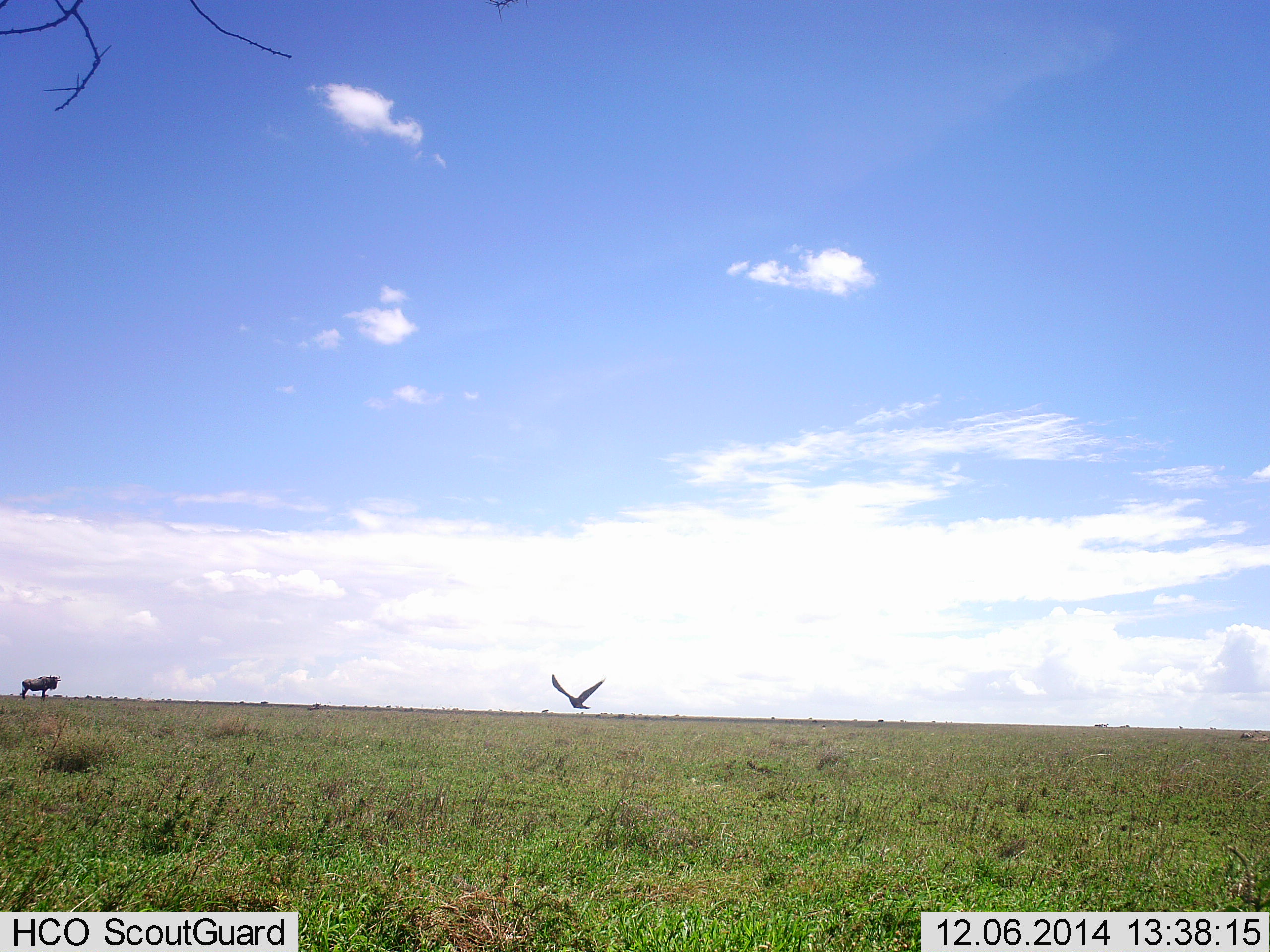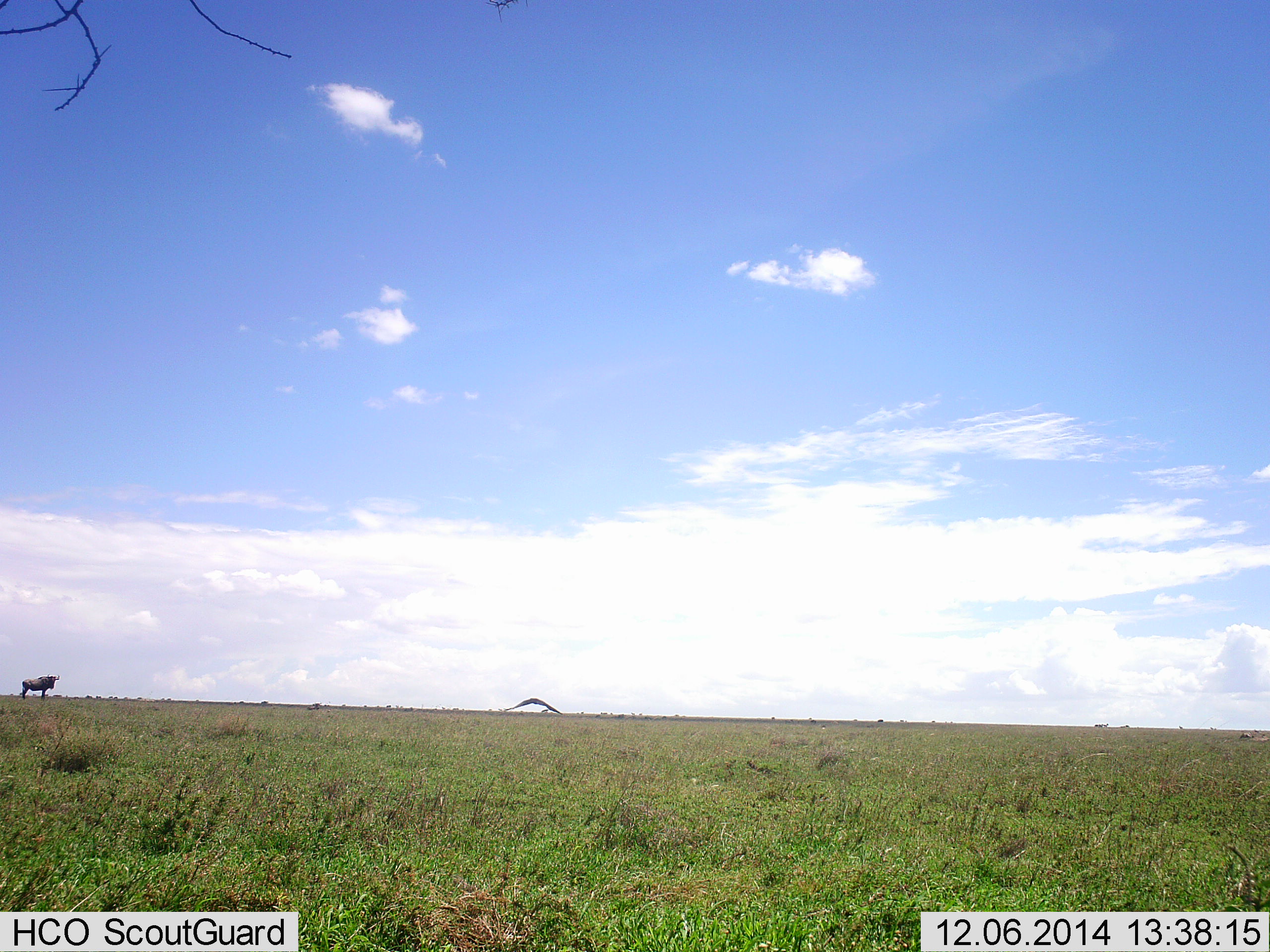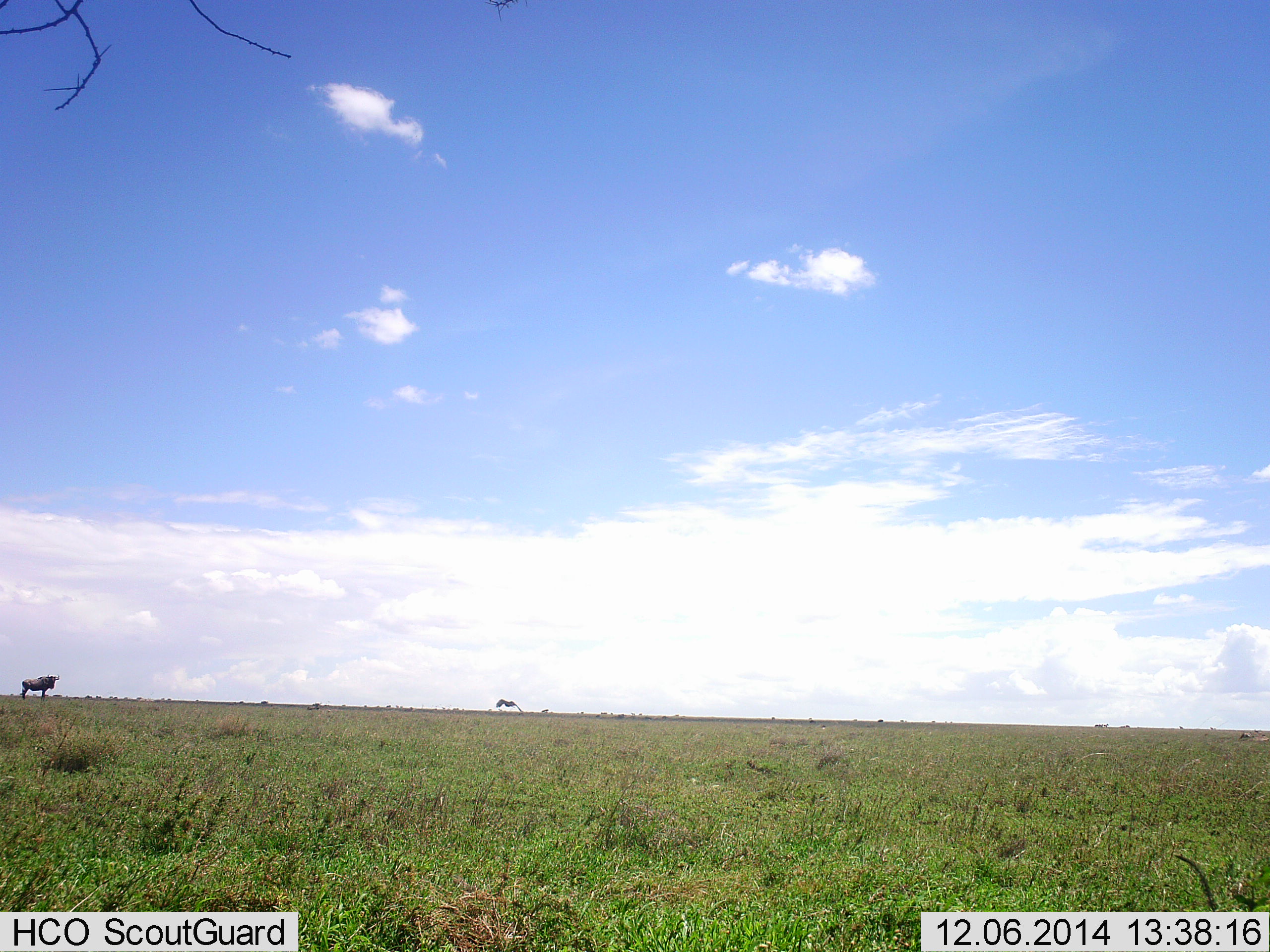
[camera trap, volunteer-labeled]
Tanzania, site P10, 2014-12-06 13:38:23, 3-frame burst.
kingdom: Animalia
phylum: Chordata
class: Aves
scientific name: Aves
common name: bird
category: otherbird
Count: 1.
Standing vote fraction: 0%.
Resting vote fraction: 0%.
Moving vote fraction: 100%.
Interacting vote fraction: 0%.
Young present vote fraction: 0%.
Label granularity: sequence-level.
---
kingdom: Animalia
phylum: Chordata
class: Mammalia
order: Artiodactyla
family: Bovidae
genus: Connochaetes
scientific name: Connochaetes taurinus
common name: blue wildebeest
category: wildebeest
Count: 1.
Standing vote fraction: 100%.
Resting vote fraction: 0%.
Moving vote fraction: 0%.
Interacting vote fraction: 0%.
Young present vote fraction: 0%.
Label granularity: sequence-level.